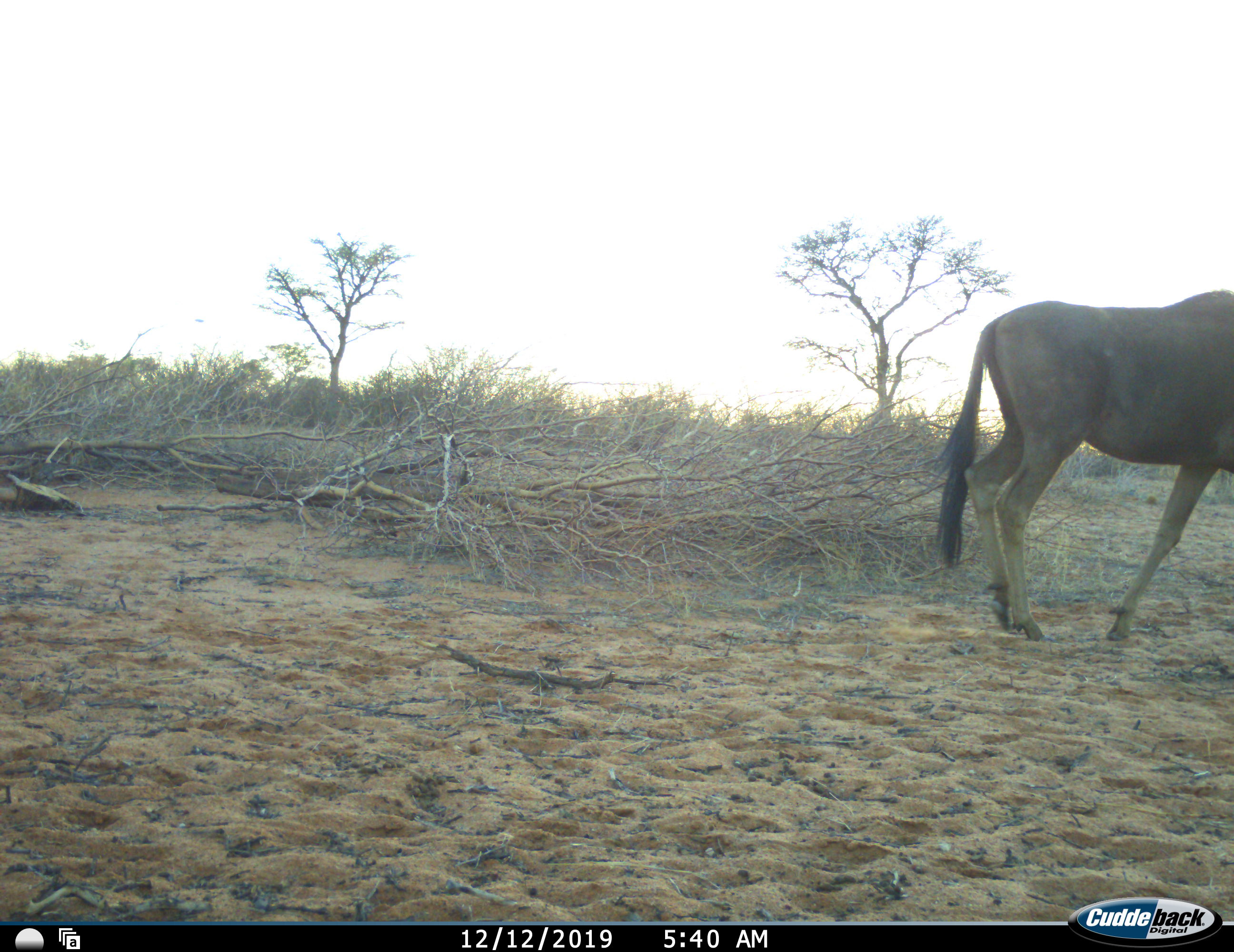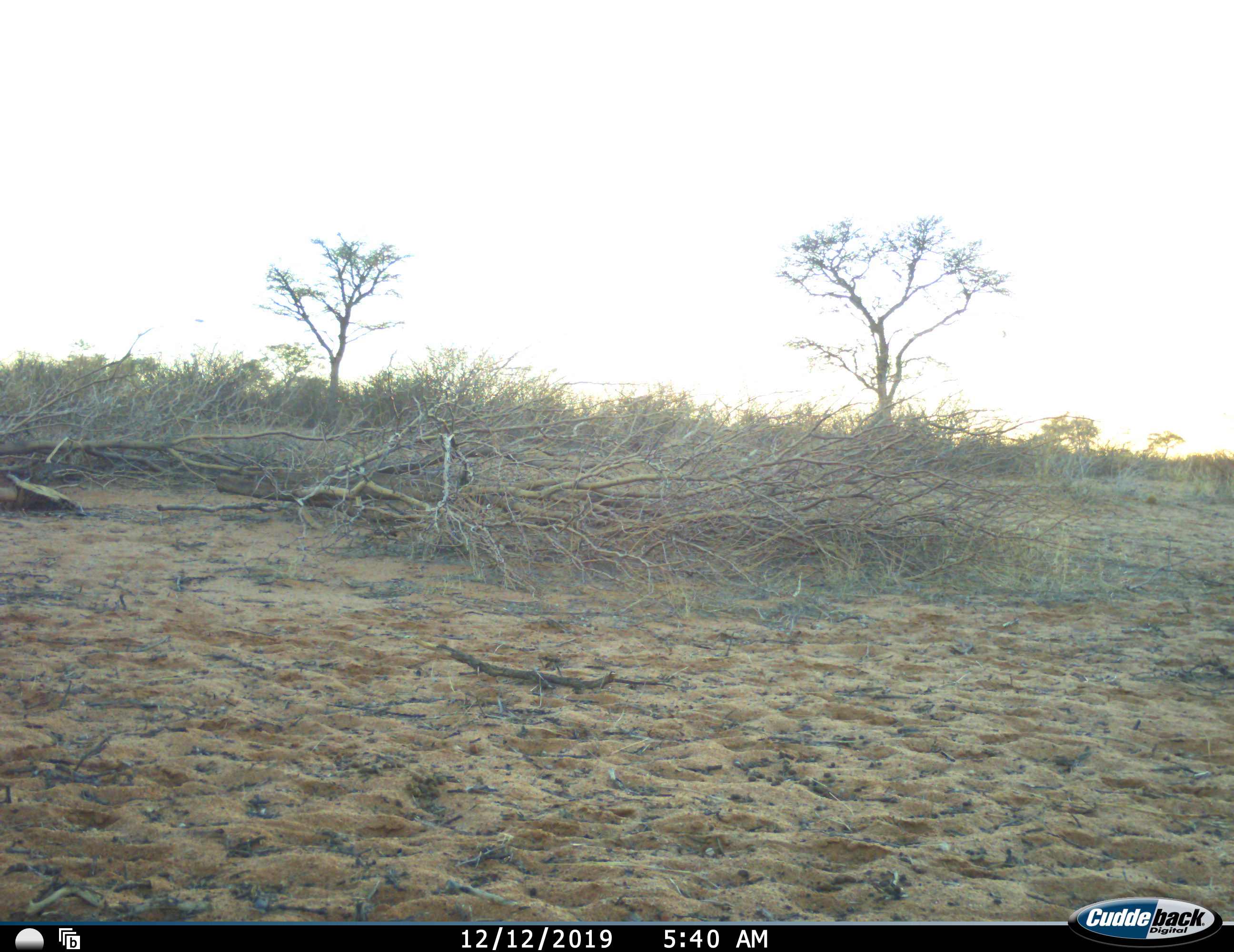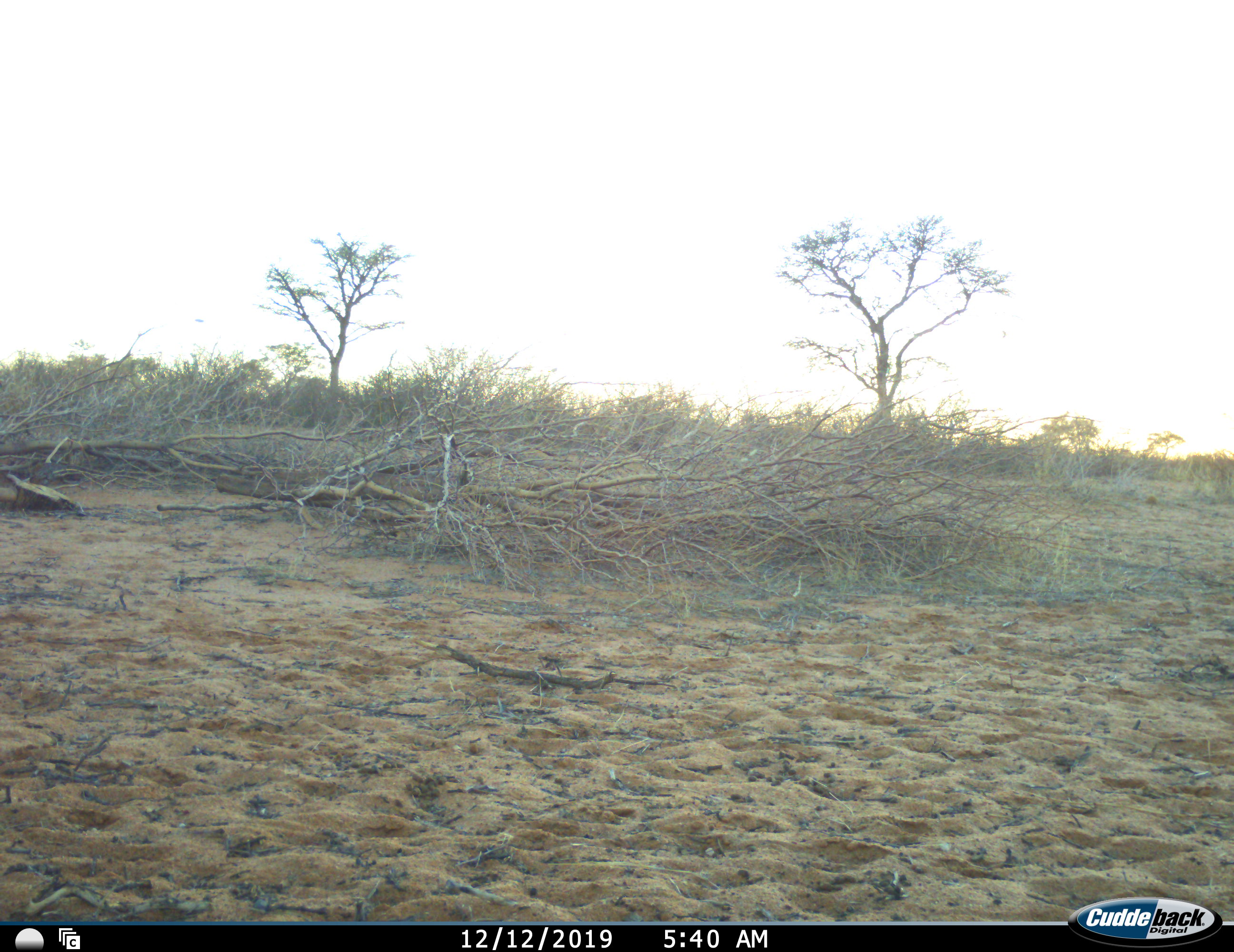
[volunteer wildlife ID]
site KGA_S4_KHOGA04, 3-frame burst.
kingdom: Animalia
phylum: Chordata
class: Mammalia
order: Artiodactyla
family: Bovidae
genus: Connochaetes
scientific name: Connochaetes taurinus taurinus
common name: blue wildebeest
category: wildebeestblue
Wildebeestblue (blue wildebeest) (Connochaetes taurinus taurinus), count 1. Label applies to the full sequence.